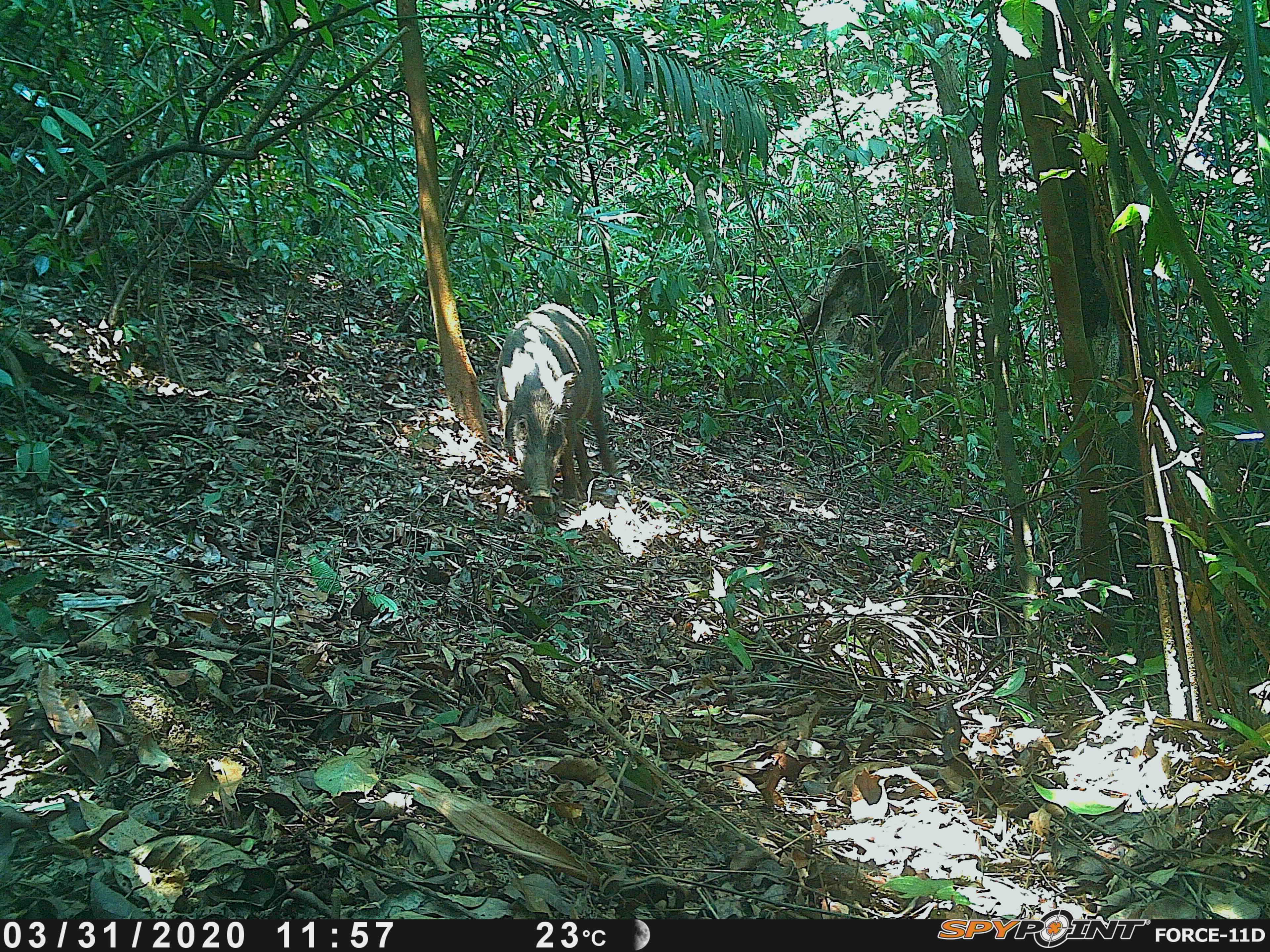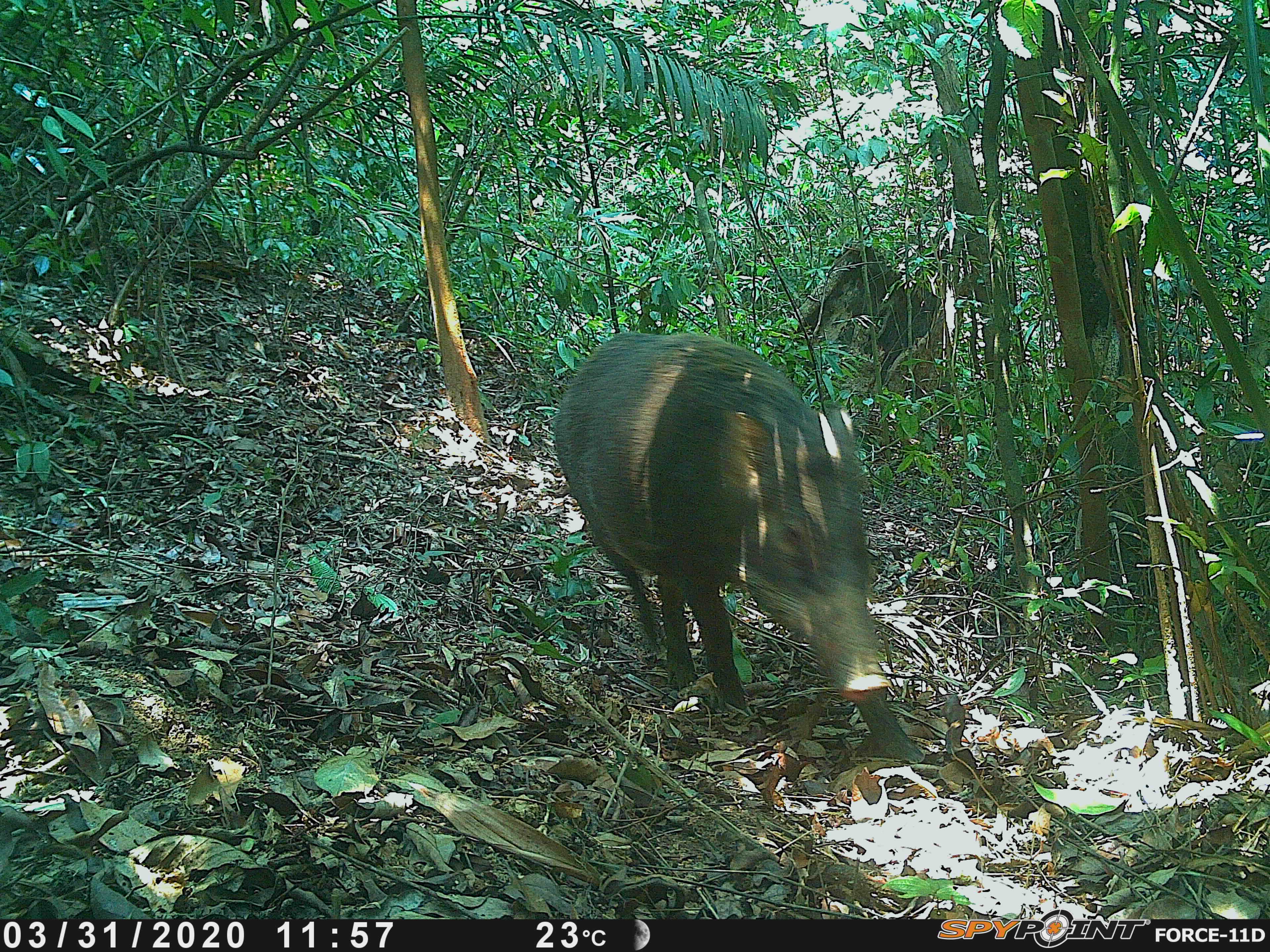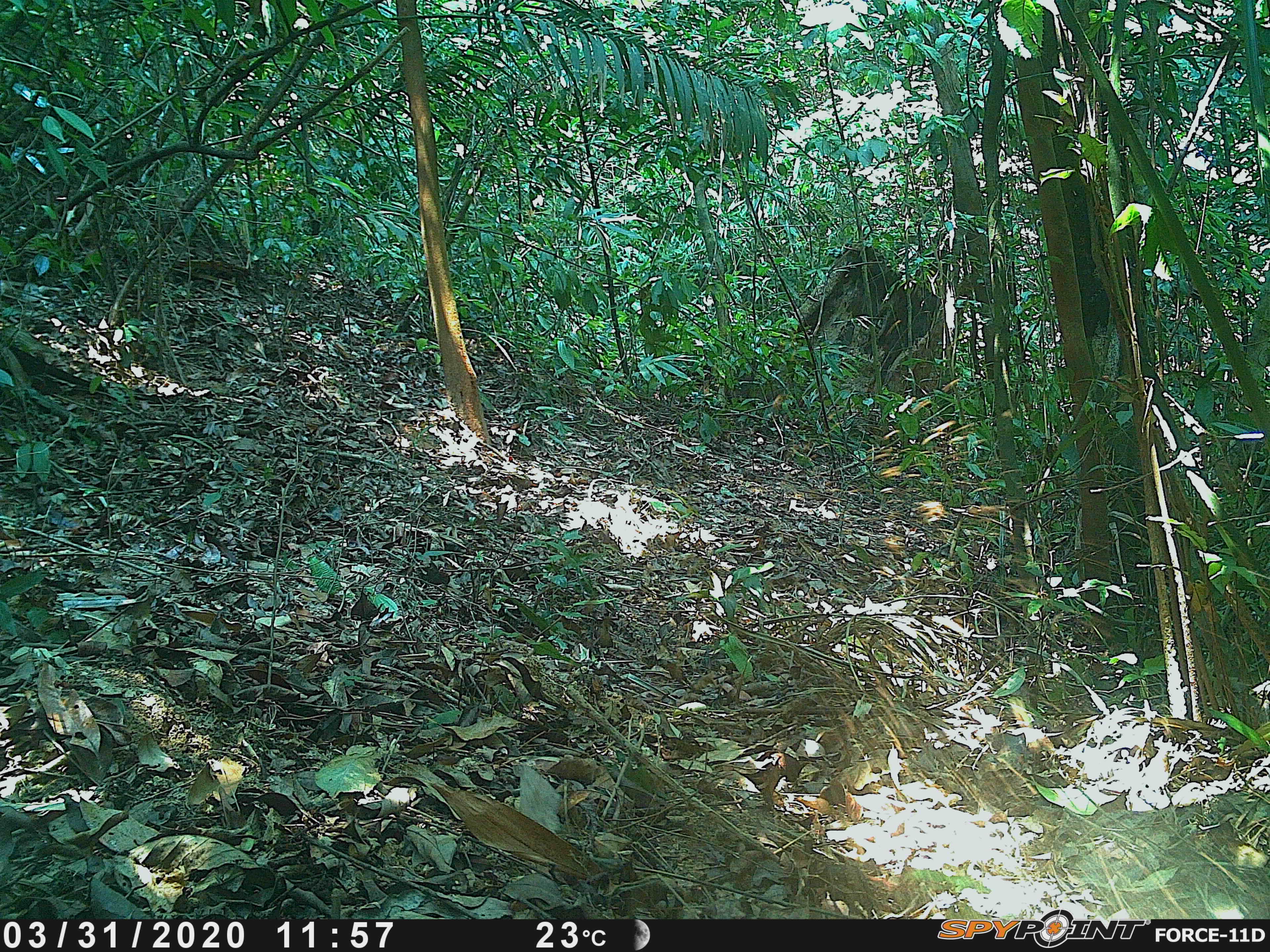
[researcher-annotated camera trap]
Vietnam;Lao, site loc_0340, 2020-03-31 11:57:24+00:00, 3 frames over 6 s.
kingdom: Animalia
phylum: Chordata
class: Mammalia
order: Artiodactyla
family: Suidae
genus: Sus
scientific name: Sus scrofa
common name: eurasian wild pig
Eurasian wild pig (Sus scrofa). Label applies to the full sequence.